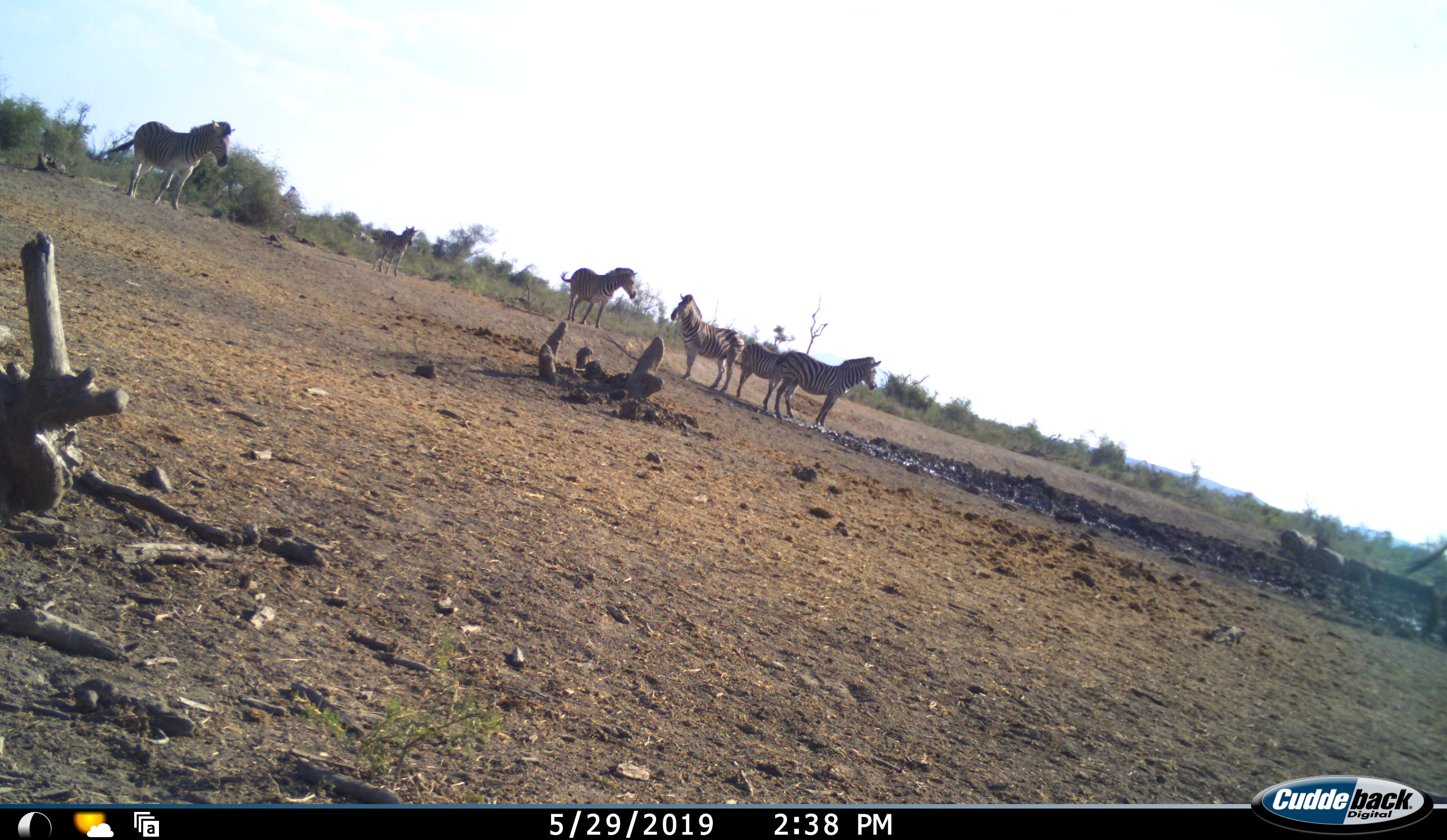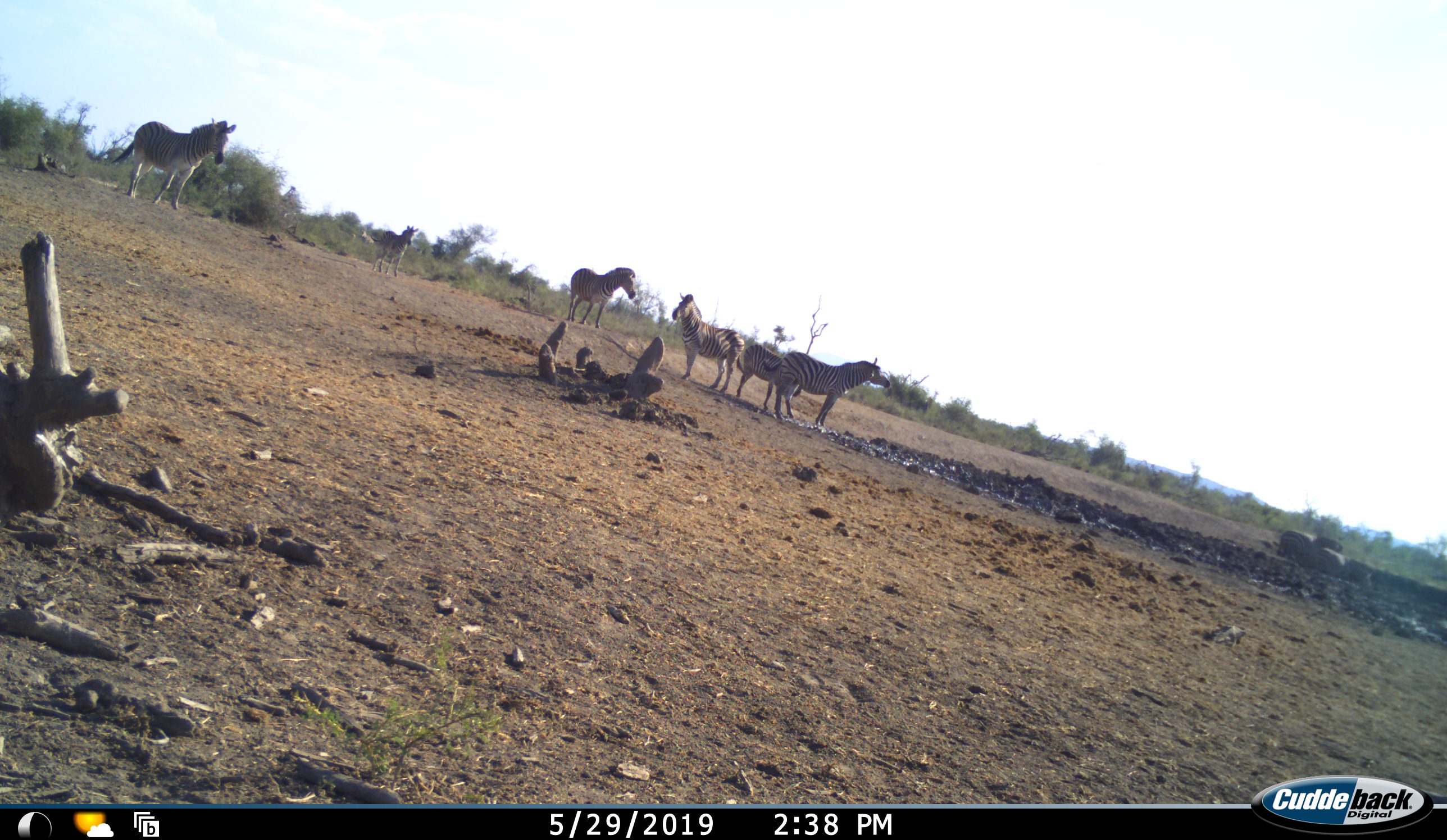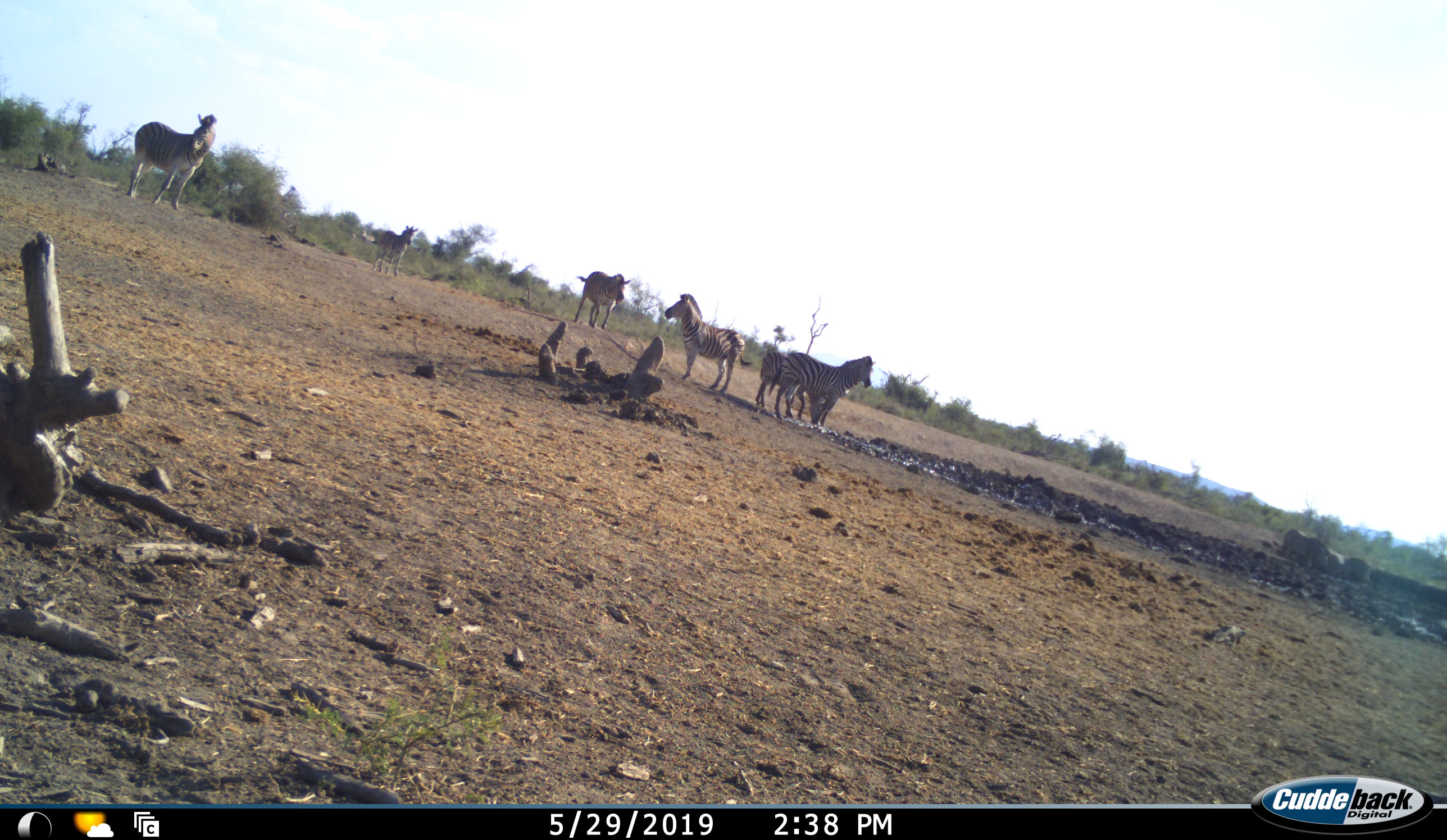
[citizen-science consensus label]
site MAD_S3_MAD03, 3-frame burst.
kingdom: Animalia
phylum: Chordata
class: Mammalia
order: Perissodactyla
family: Equidae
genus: Equus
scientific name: Equus quagga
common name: plains zebra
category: zebraplains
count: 7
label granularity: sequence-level